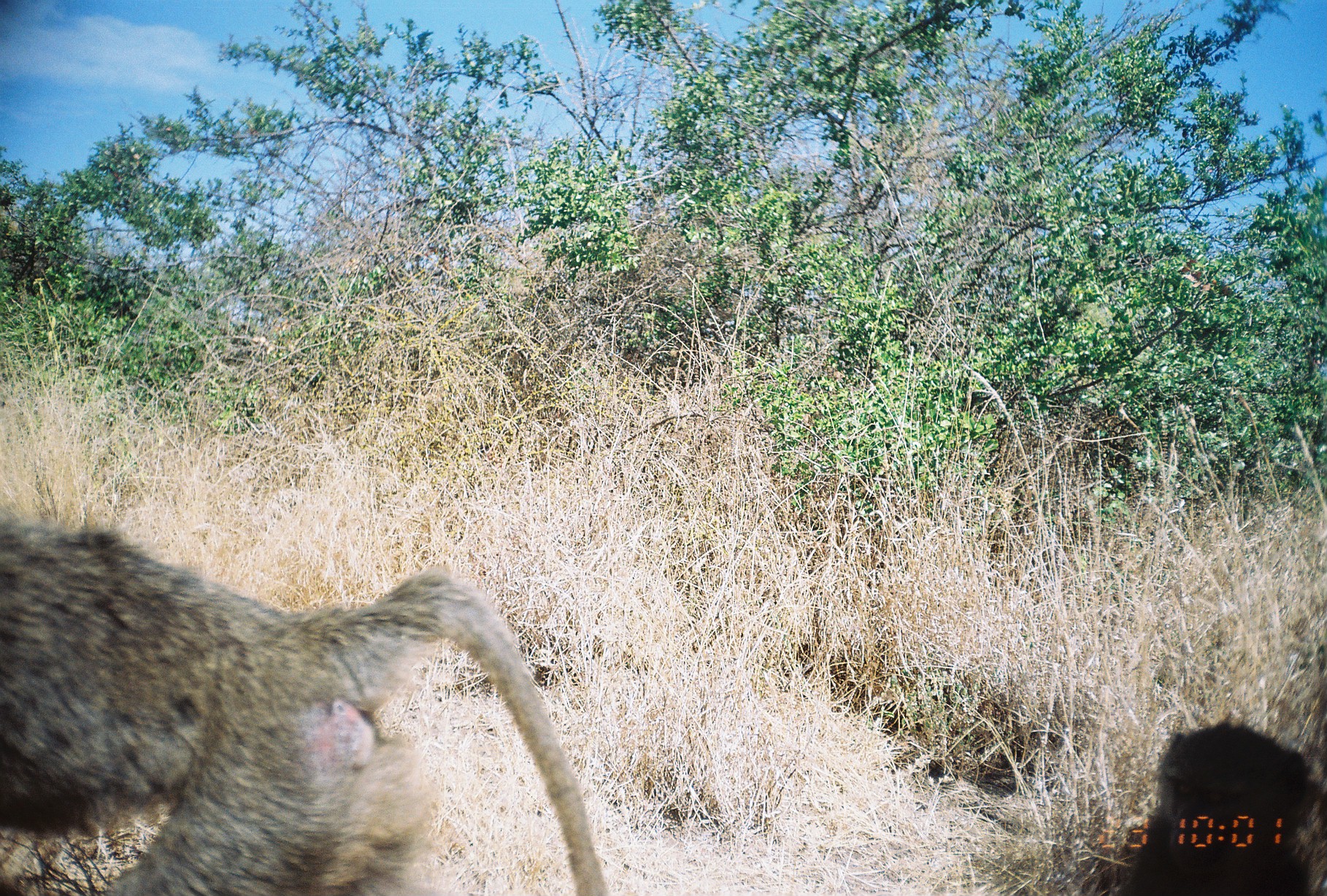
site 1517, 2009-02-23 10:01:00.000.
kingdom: Animalia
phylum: Chordata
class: Mammalia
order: Primates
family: Cercopithecidae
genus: Papio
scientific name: Papio anubis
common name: olive baboon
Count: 2.